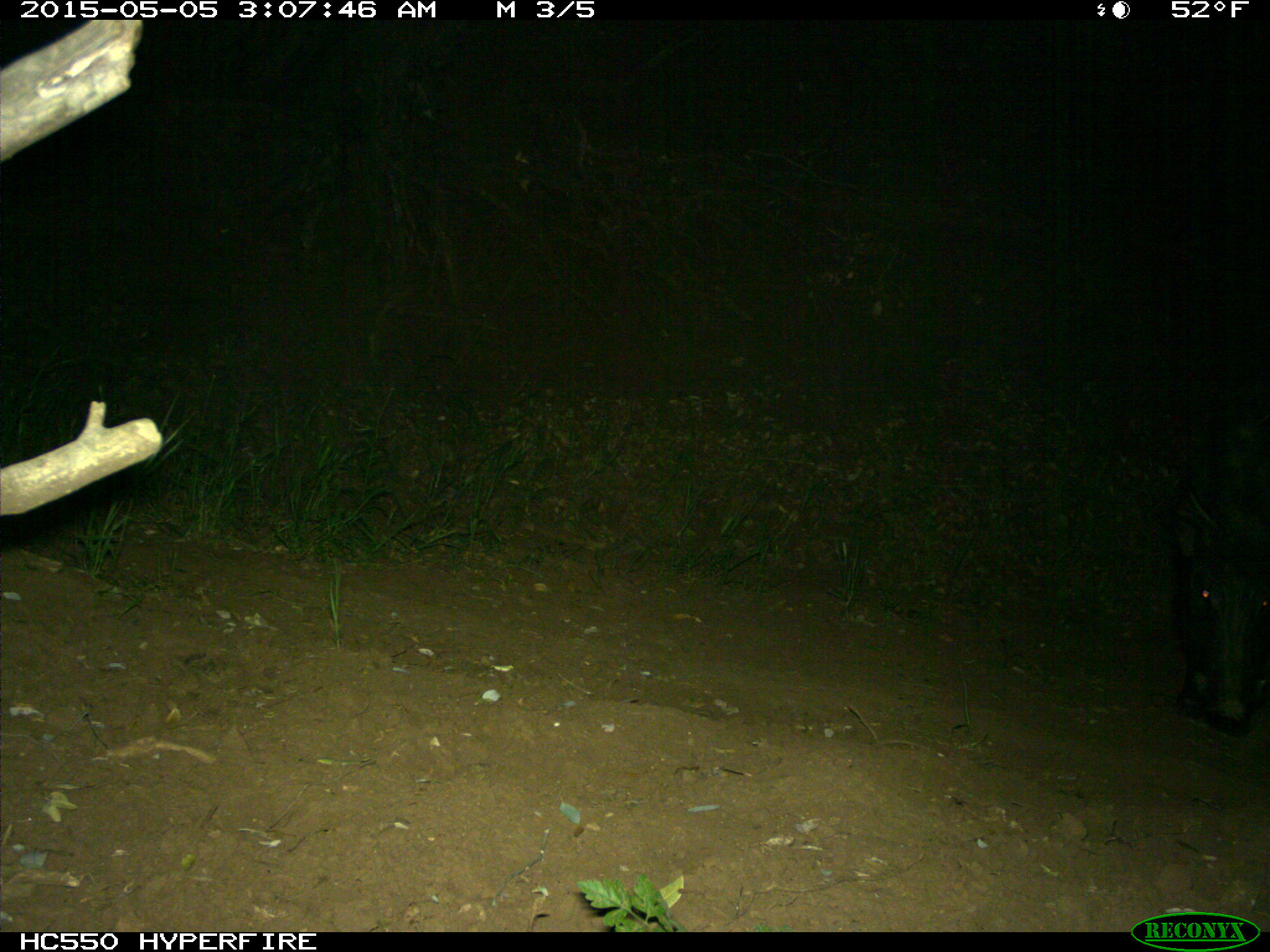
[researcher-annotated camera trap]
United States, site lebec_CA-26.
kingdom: Animalia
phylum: Chordata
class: Mammalia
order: Artiodactyla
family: Suidae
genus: Sus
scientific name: Sus scrofa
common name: wild boar